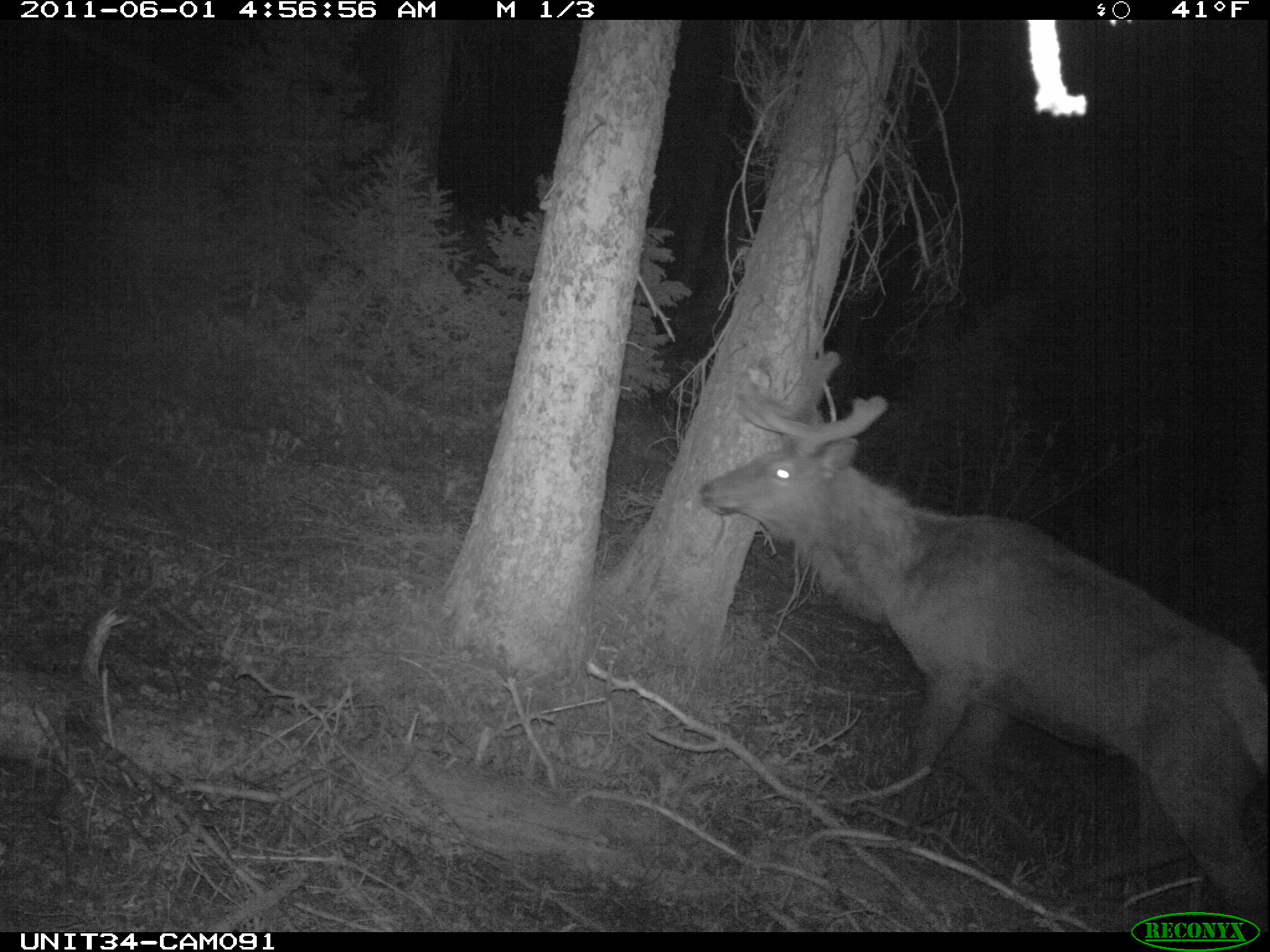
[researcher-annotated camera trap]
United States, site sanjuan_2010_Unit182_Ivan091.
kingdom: Animalia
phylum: Chordata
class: Mammalia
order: Artiodactyla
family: Cervidae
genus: Cervus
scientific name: Cervus elaphus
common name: red deer